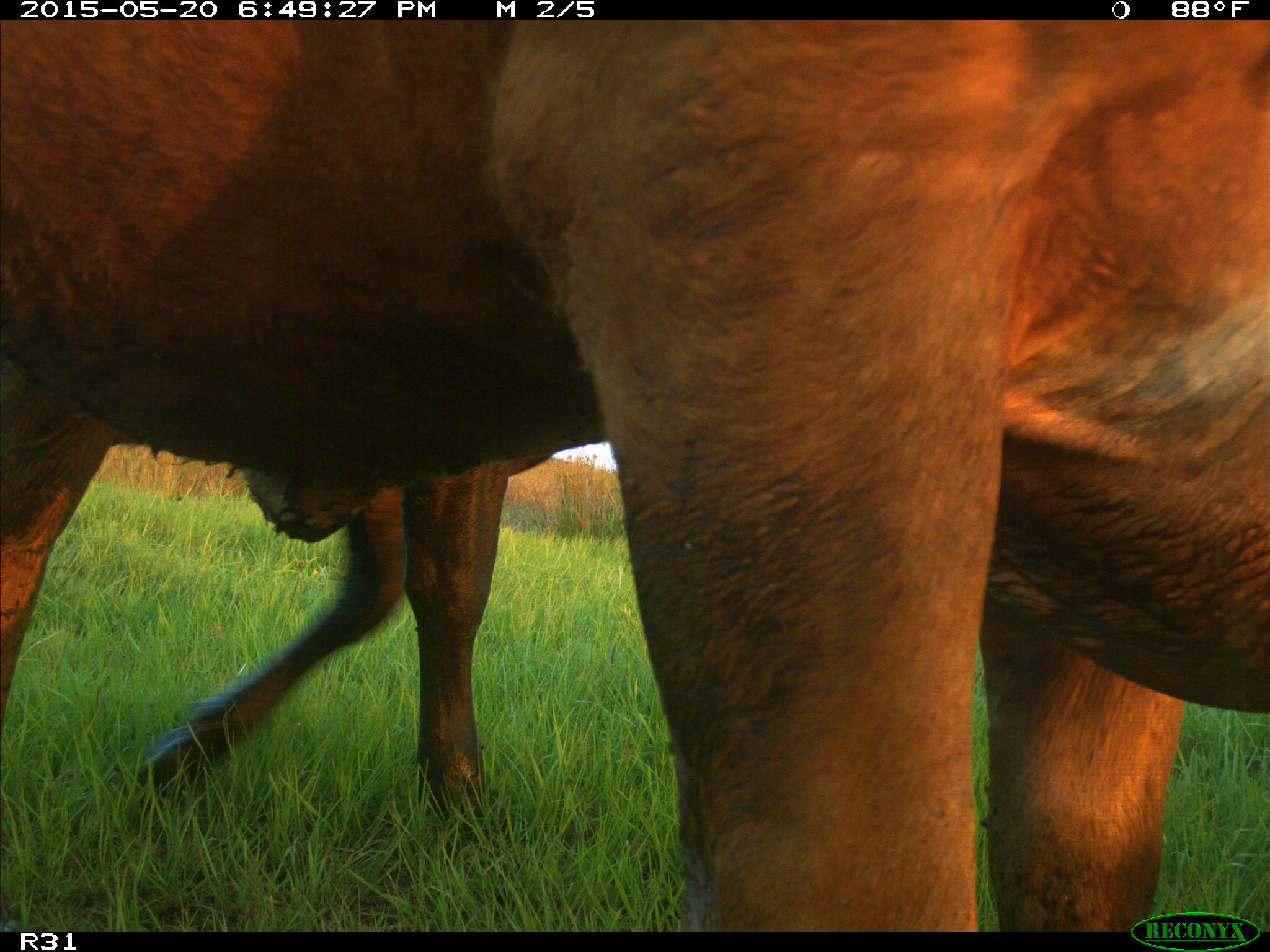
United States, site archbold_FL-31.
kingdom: Animalia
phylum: Chordata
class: Mammalia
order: Artiodactyla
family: Bovidae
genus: Bos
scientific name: Bos taurus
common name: domestic cow